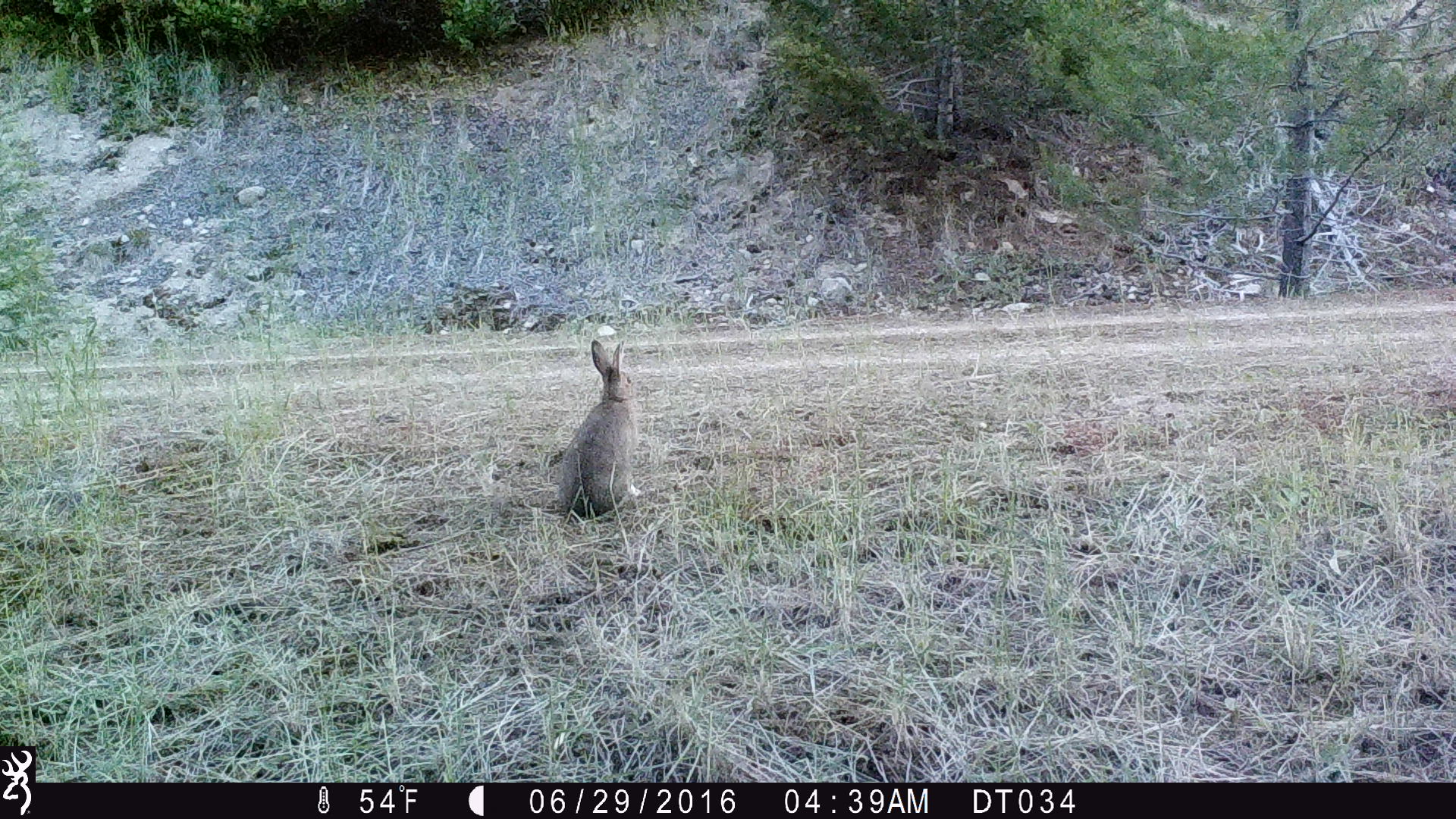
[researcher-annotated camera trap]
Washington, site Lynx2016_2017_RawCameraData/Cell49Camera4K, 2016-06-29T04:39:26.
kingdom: Animalia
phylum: Chordata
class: Mammalia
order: Lagomorpha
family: Leporidae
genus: Lepus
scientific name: Lepus americanus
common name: snowshoe hare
Lepus americanus (snowshoe hare). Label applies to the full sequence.